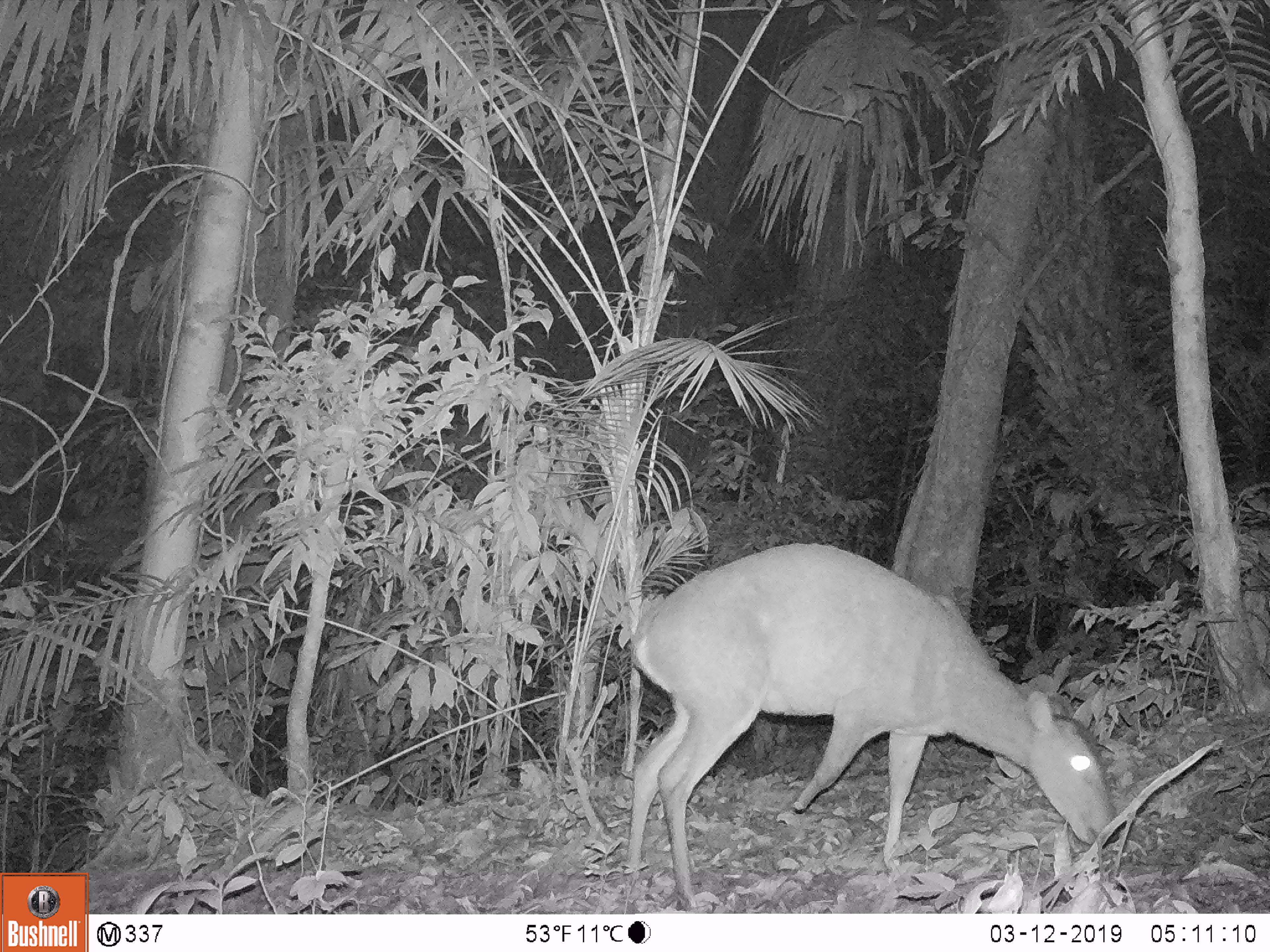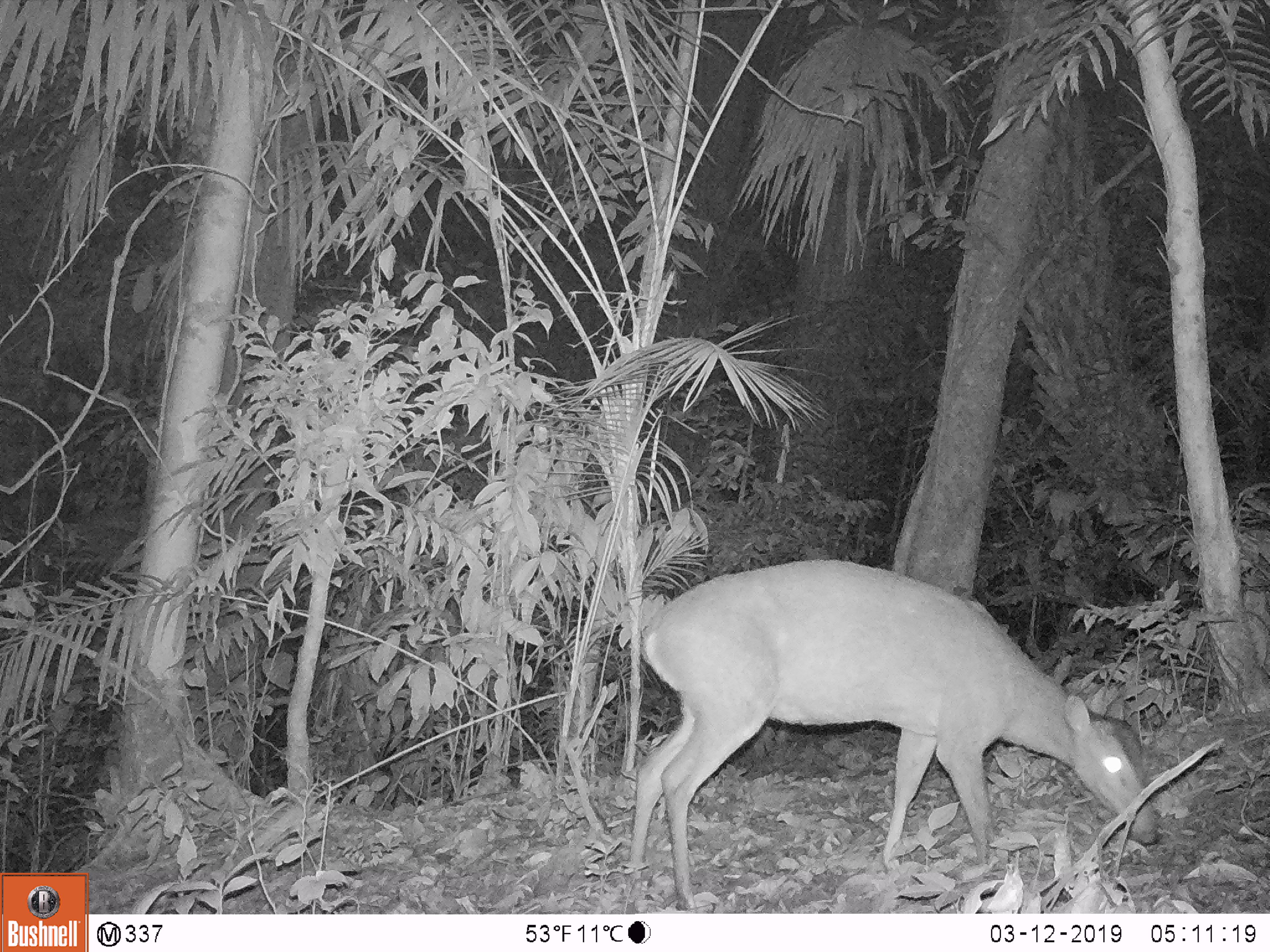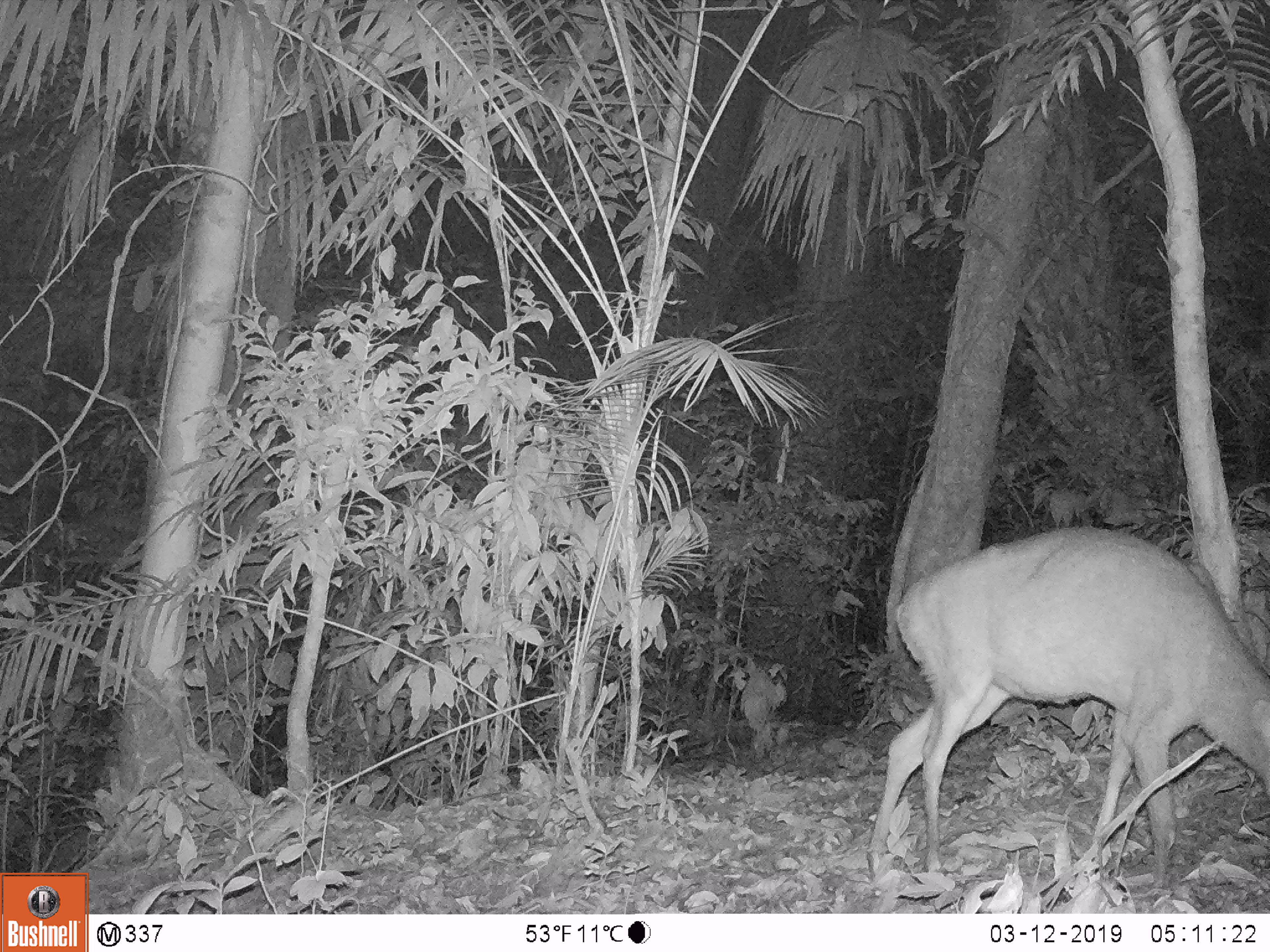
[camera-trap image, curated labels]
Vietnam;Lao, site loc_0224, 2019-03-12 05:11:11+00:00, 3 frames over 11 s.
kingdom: Animalia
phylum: Chordata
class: Mammalia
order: Artiodactyla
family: Cervidae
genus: Muntiacus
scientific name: Muntiacus vuquangensis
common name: large-antlered muntjac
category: large antlered muntjac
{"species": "large antlered muntjac (large-antlered muntjac) (Muntiacus vuquangensis)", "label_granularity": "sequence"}